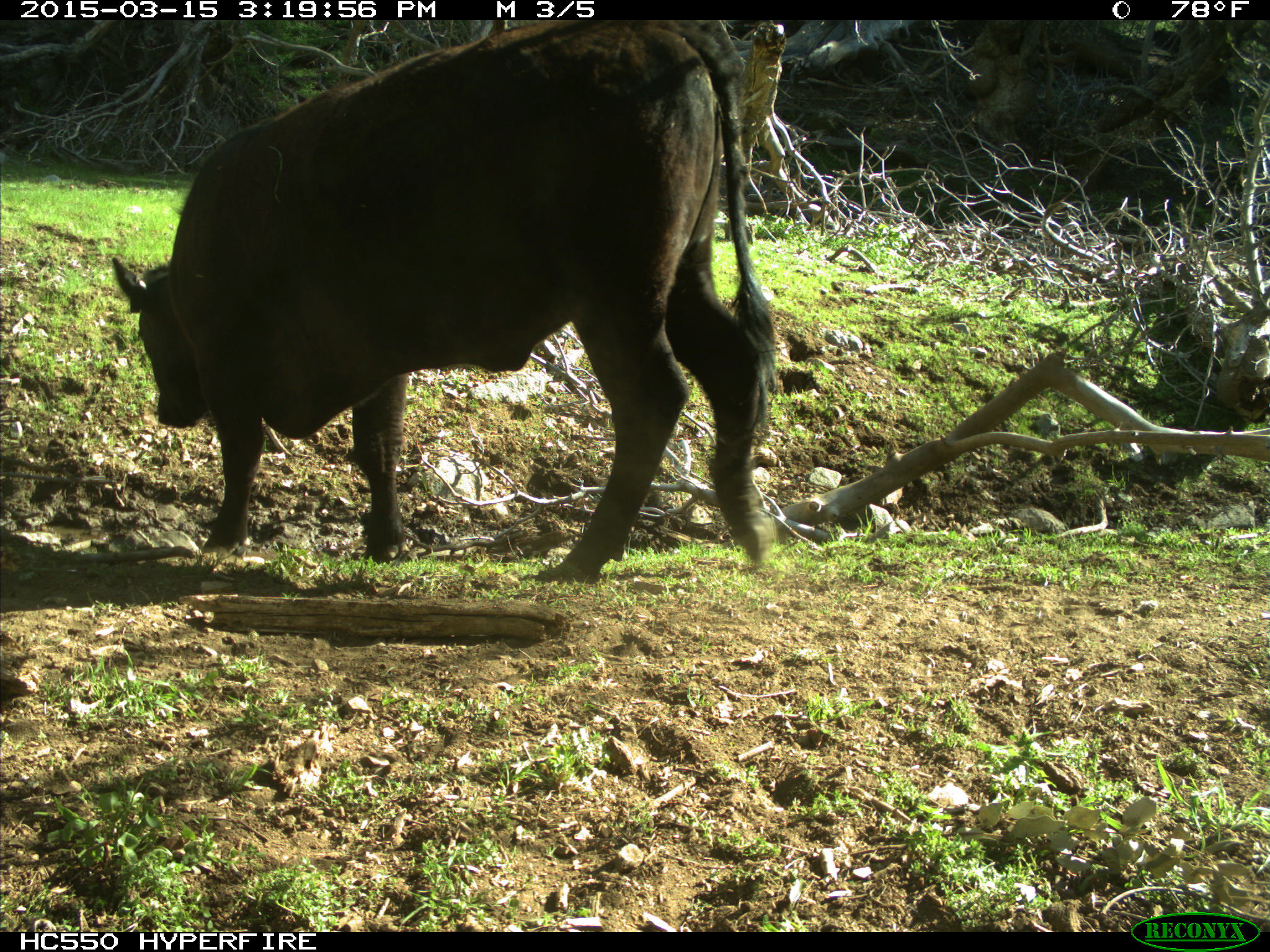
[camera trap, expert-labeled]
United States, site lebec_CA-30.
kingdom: Animalia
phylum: Chordata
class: Mammalia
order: Artiodactyla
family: Bovidae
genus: Bos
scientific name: Bos taurus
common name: domestic cow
Bos taurus (domestic cow).